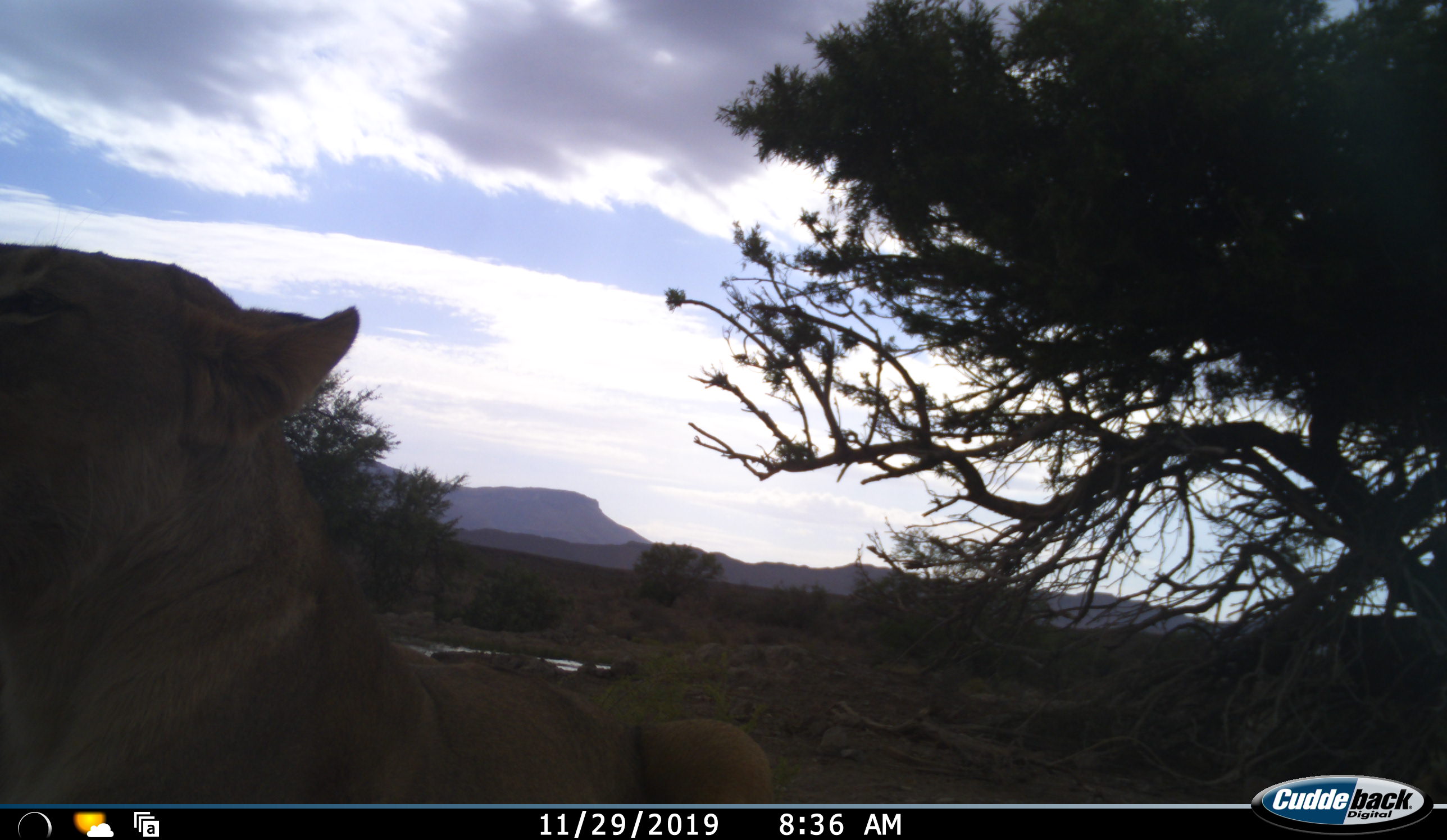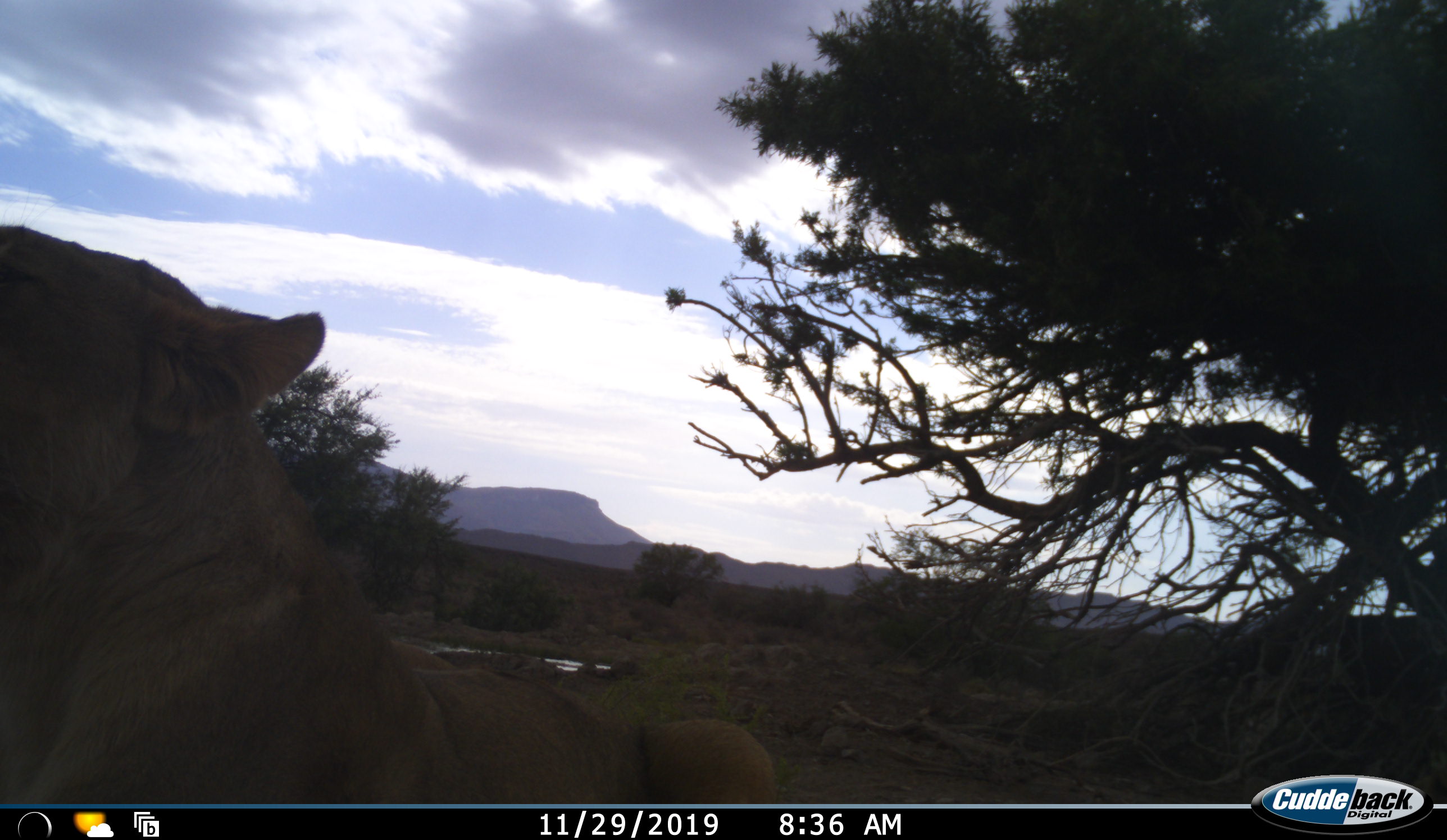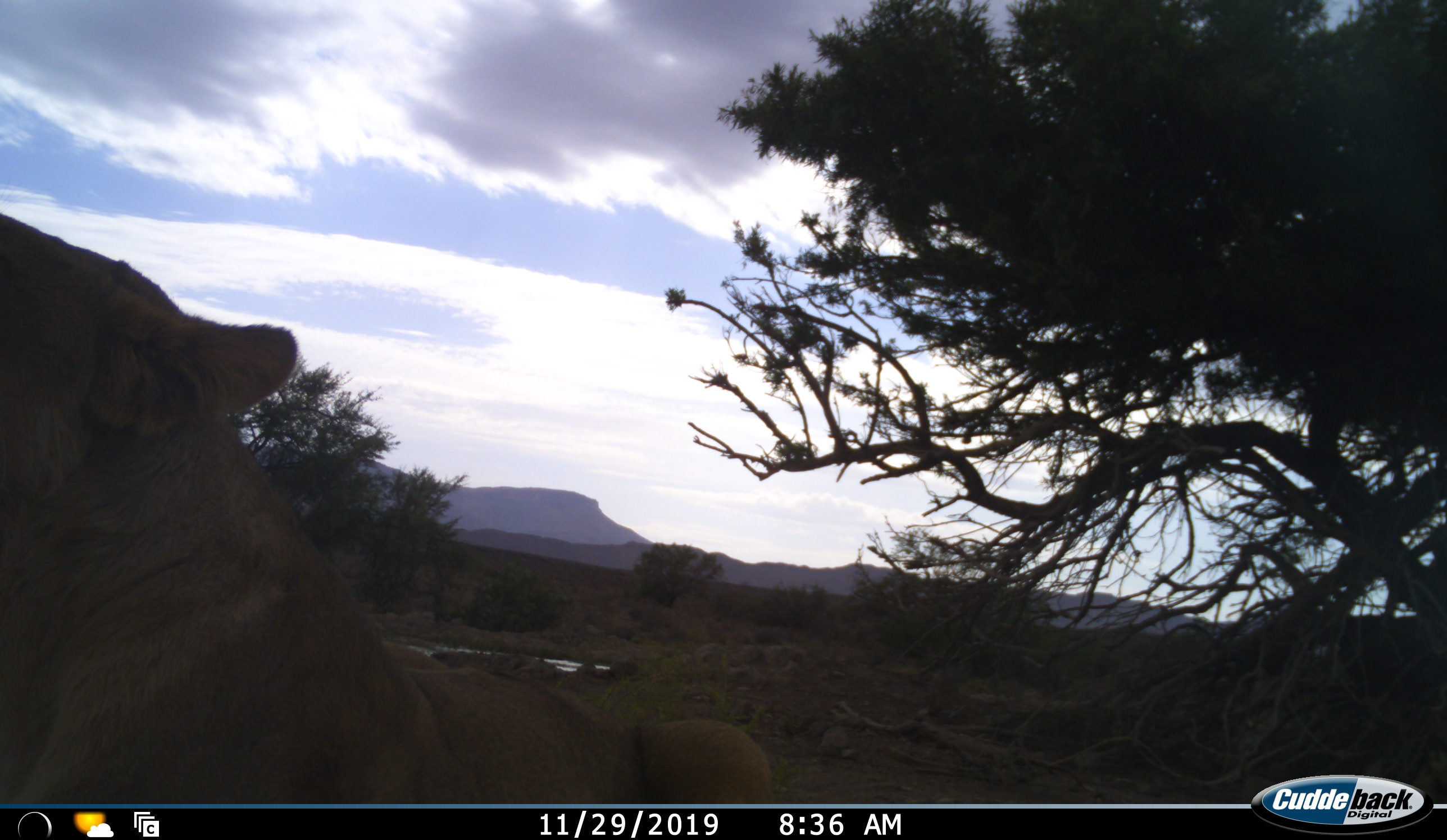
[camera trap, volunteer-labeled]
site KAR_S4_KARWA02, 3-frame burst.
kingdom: Animalia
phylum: Chordata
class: Mammalia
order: Carnivora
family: Felidae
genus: Panthera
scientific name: Panthera leo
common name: lion female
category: lionfemale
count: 1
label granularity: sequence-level